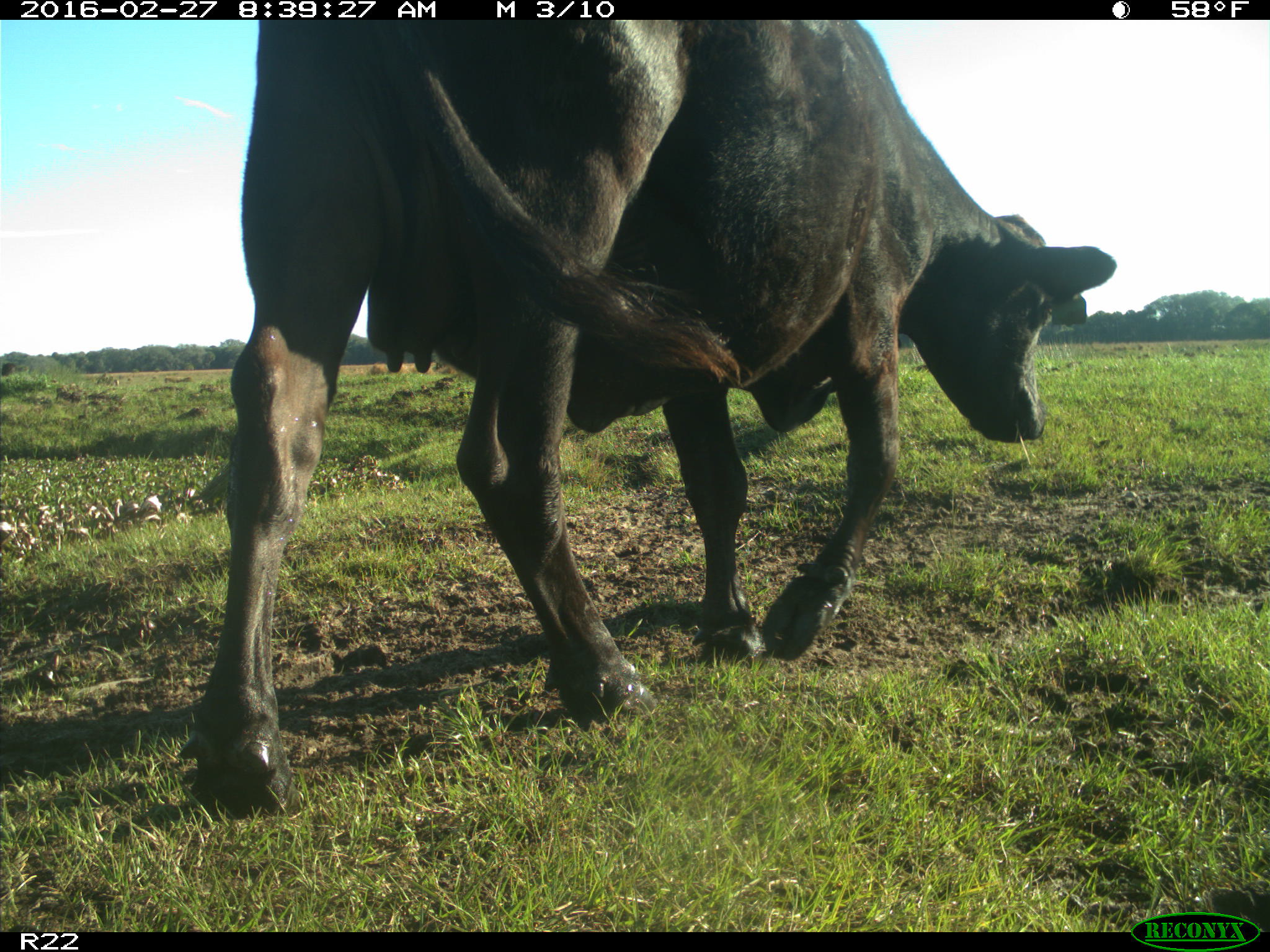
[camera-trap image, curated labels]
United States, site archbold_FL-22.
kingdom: Animalia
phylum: Chordata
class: Mammalia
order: Artiodactyla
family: Bovidae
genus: Bos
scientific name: Bos taurus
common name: domestic cow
Bos taurus (domestic cow).